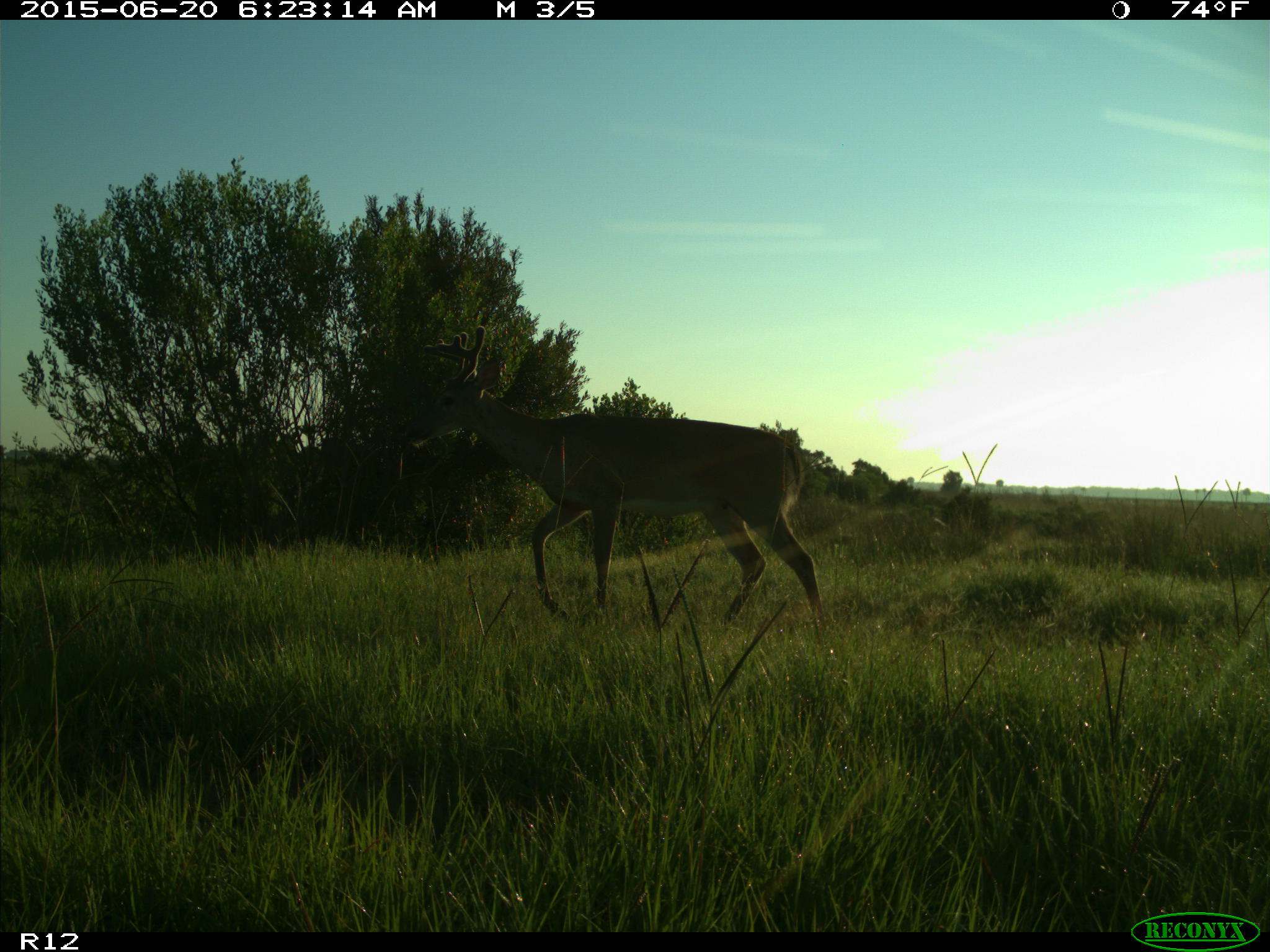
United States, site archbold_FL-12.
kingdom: Animalia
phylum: Chordata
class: Mammalia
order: Artiodactyla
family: Cervidae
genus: Odocoileus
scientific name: Odocoileus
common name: deer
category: unidentified deer